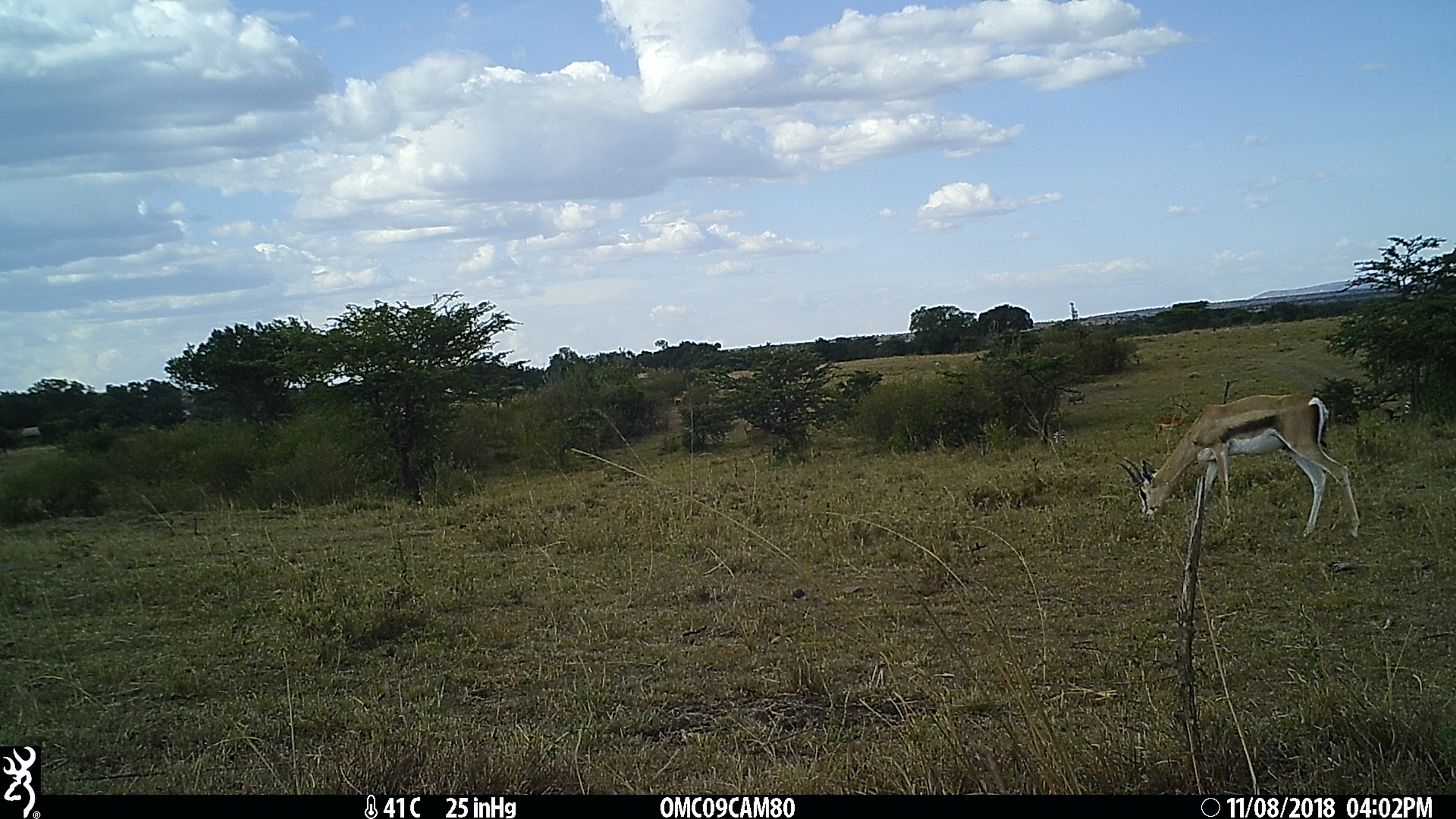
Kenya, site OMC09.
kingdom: Animalia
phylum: Chordata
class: Mammalia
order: Artiodactyla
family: Bovidae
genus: Nanger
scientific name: Nanger granti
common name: grant's gazelle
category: gazelle grants